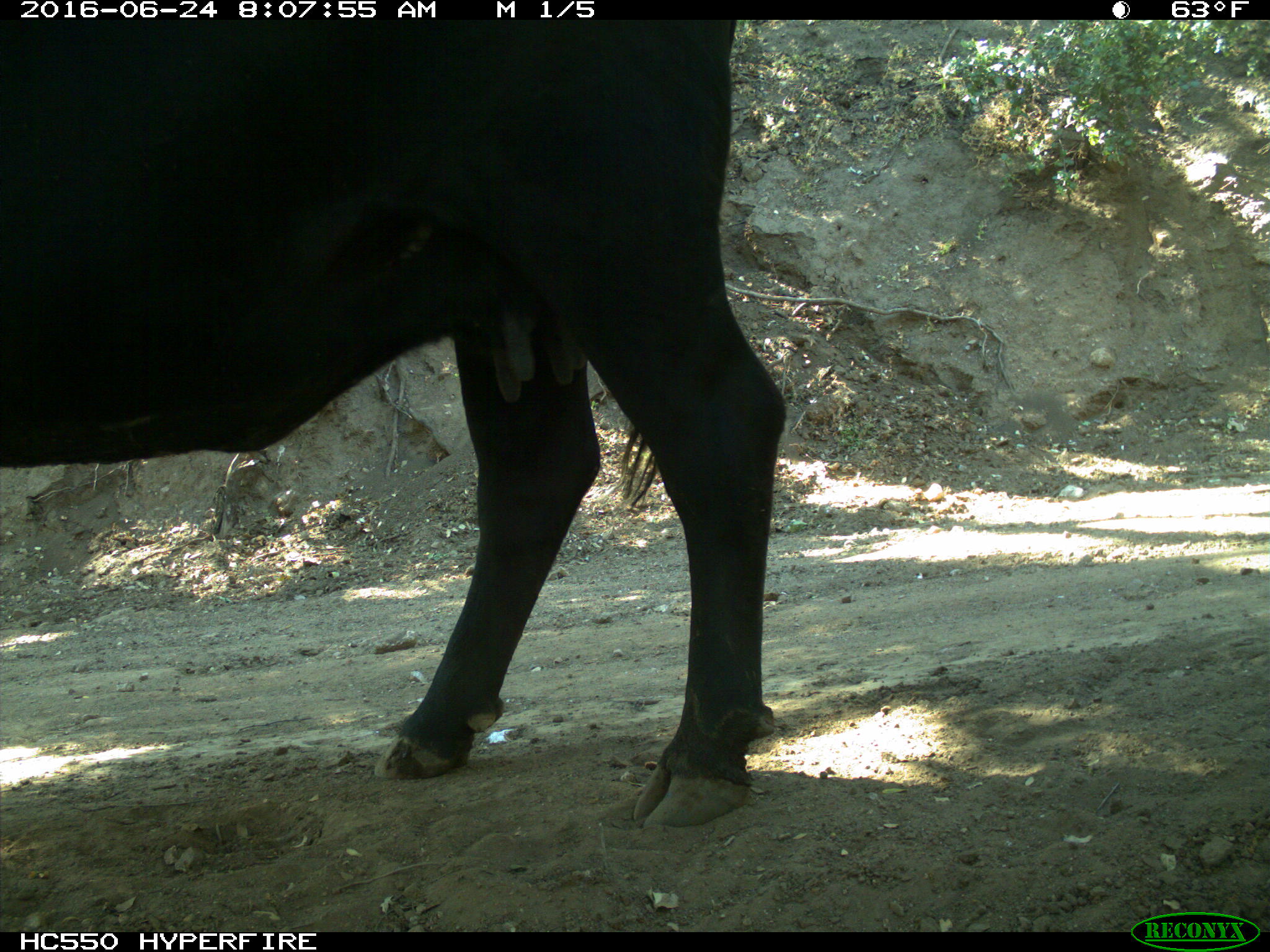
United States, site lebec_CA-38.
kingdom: Animalia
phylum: Chordata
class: Mammalia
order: Artiodactyla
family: Bovidae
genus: Bos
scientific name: Bos taurus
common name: domestic cow